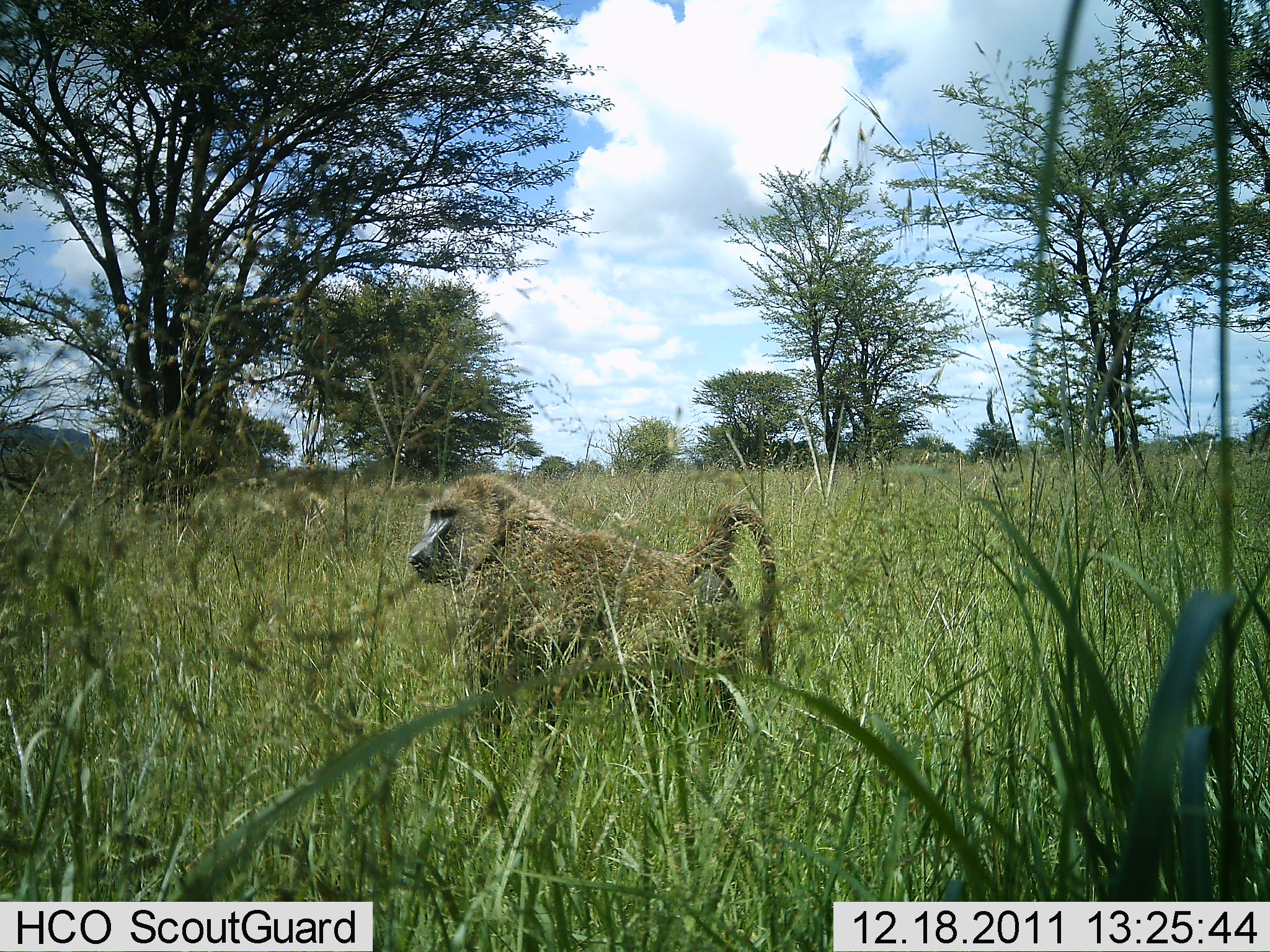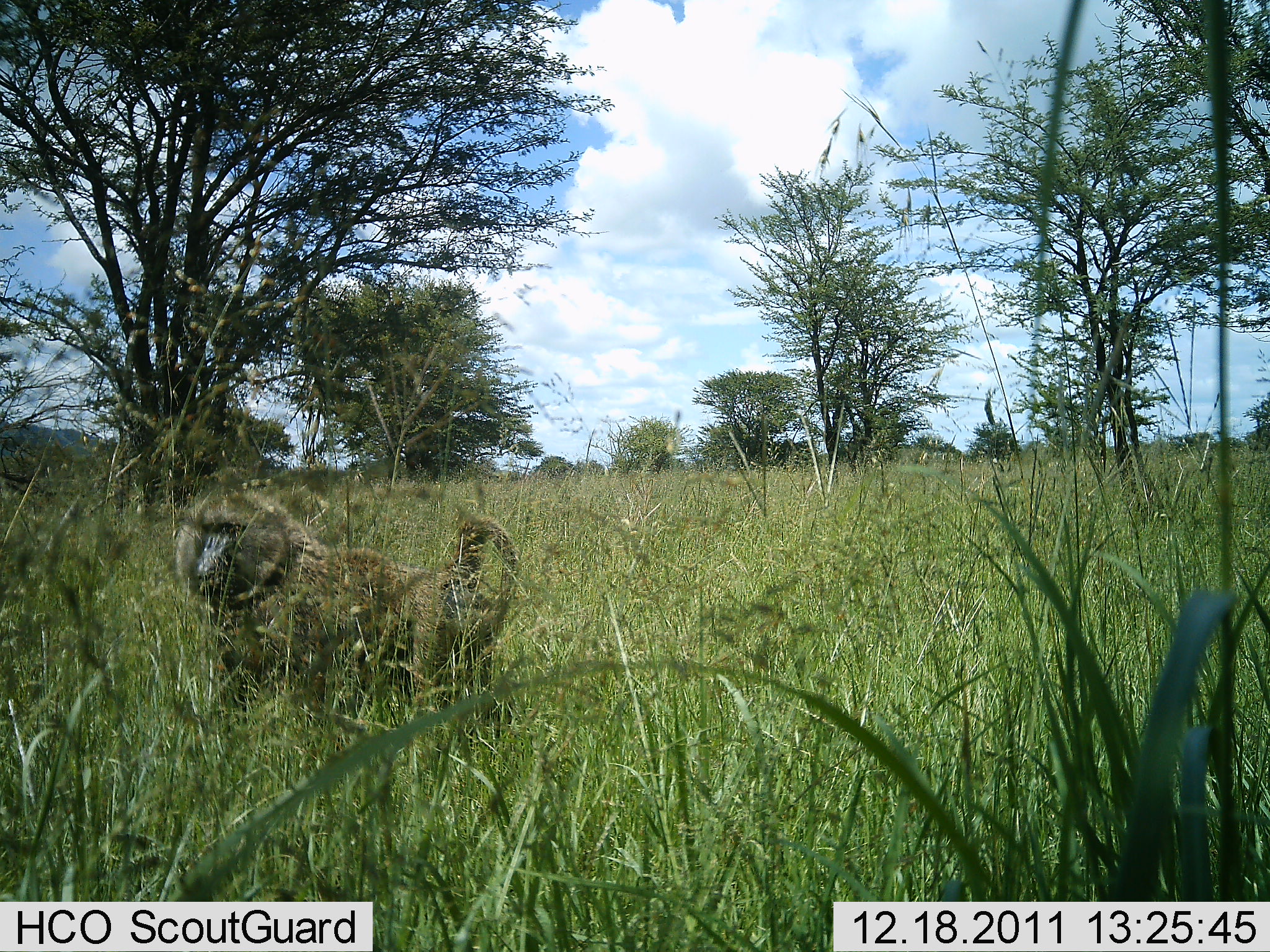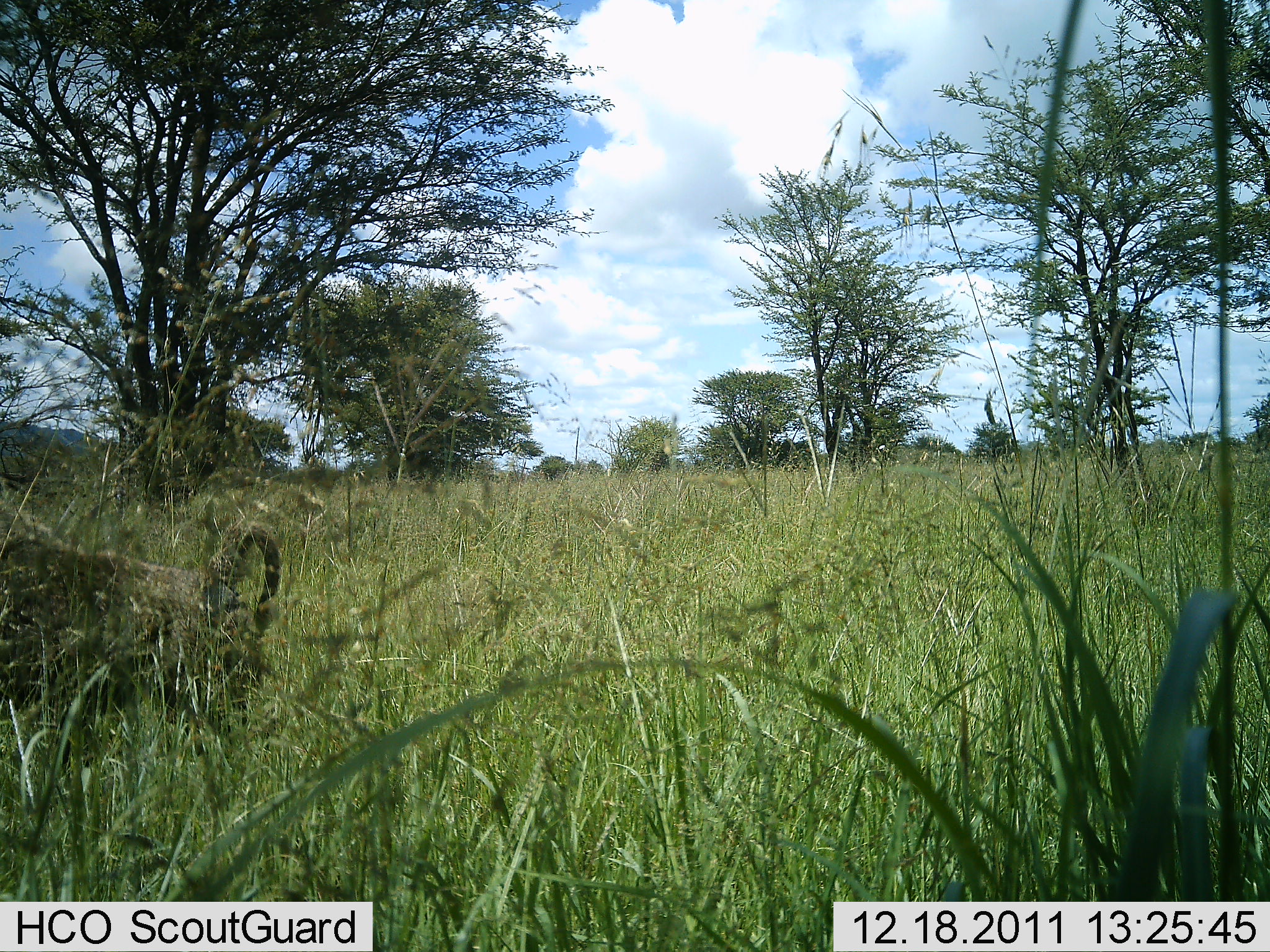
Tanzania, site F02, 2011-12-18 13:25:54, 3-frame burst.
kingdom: Animalia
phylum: Chordata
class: Mammalia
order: Primates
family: Cercopithecidae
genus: Papio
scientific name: Papio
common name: baboon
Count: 1.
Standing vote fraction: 9%.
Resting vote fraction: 0%.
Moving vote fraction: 91%.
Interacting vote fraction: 0%.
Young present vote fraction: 0%.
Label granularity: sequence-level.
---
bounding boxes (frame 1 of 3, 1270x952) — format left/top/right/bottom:
animal: 406/474/780/787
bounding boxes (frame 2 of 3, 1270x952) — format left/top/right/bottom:
animal: 172/489/521/799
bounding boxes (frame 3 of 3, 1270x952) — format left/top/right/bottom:
animal: 0/510/282/800